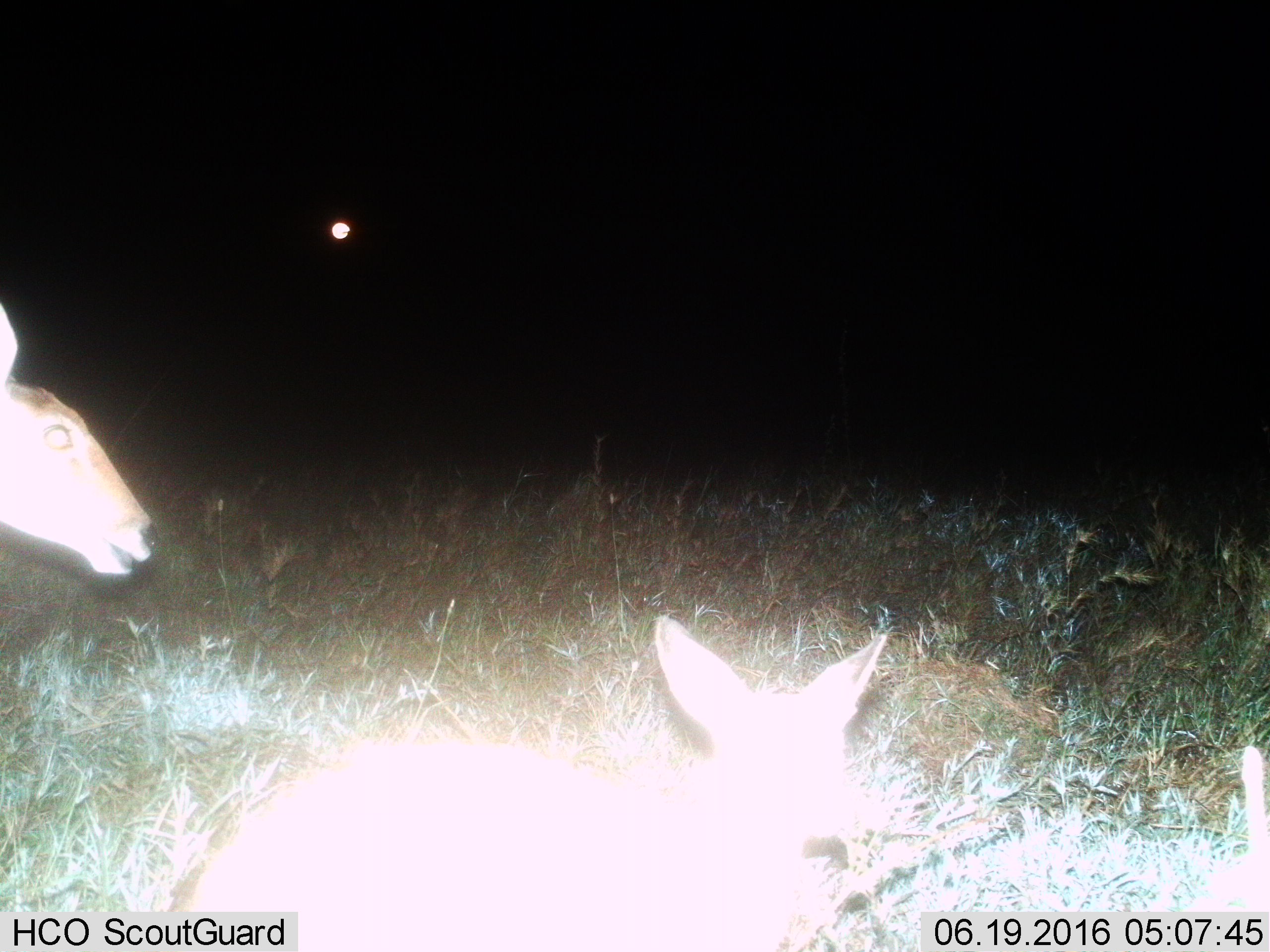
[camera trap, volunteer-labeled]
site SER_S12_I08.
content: unidentified animal